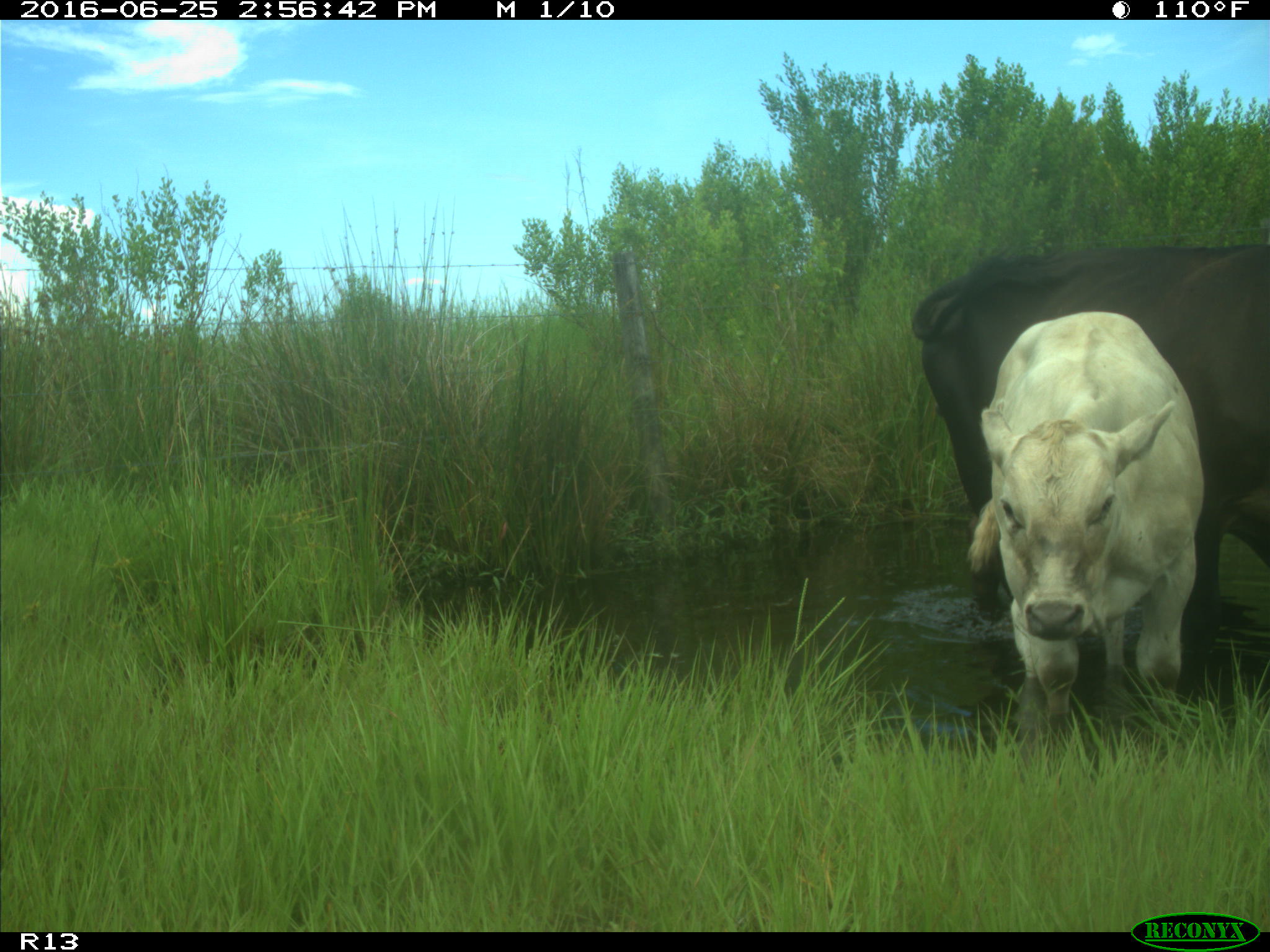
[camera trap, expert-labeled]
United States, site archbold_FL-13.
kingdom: Animalia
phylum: Chordata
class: Mammalia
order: Artiodactyla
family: Bovidae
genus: Bos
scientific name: Bos taurus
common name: domestic cow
Bos taurus (domestic cow).